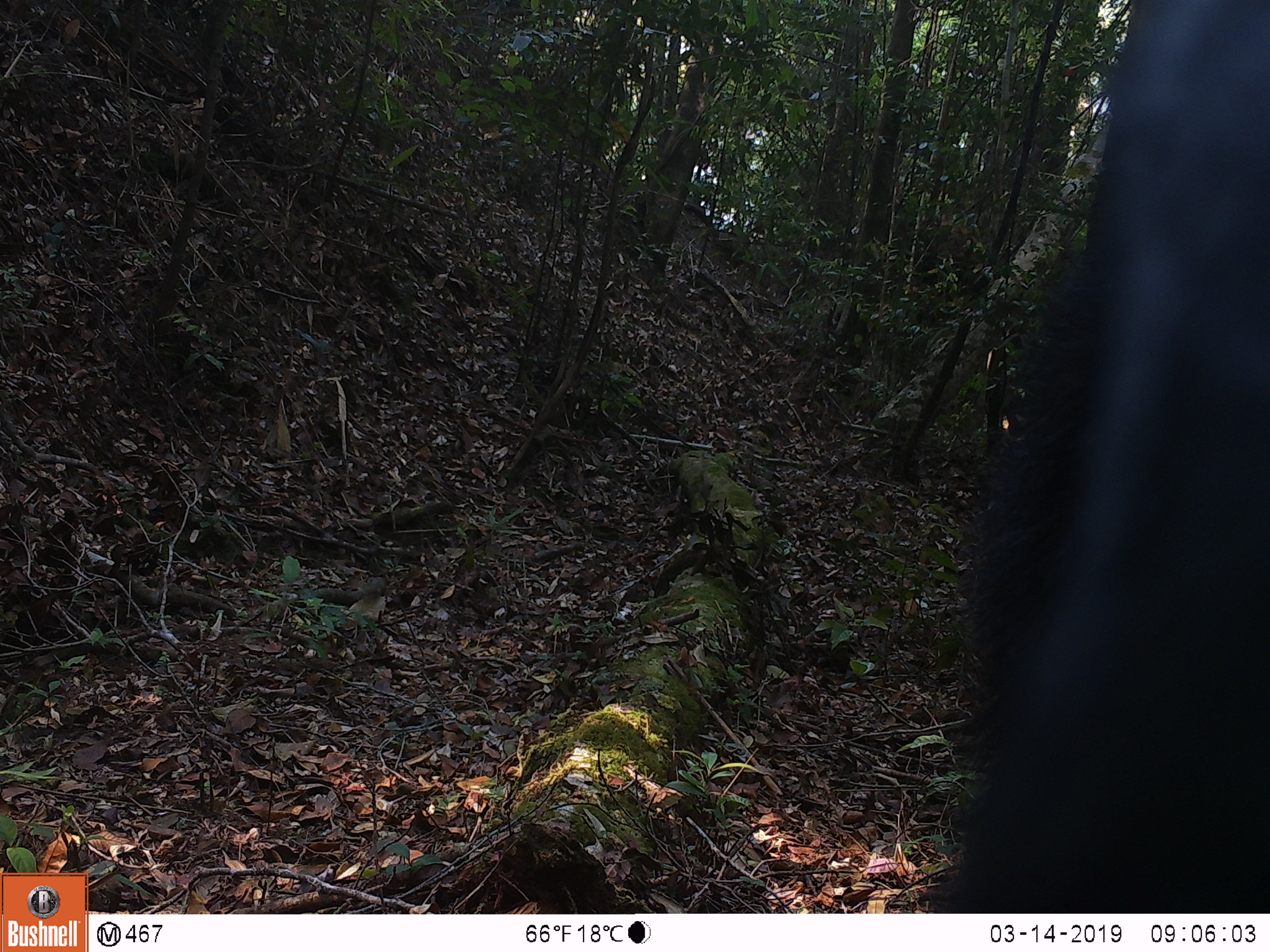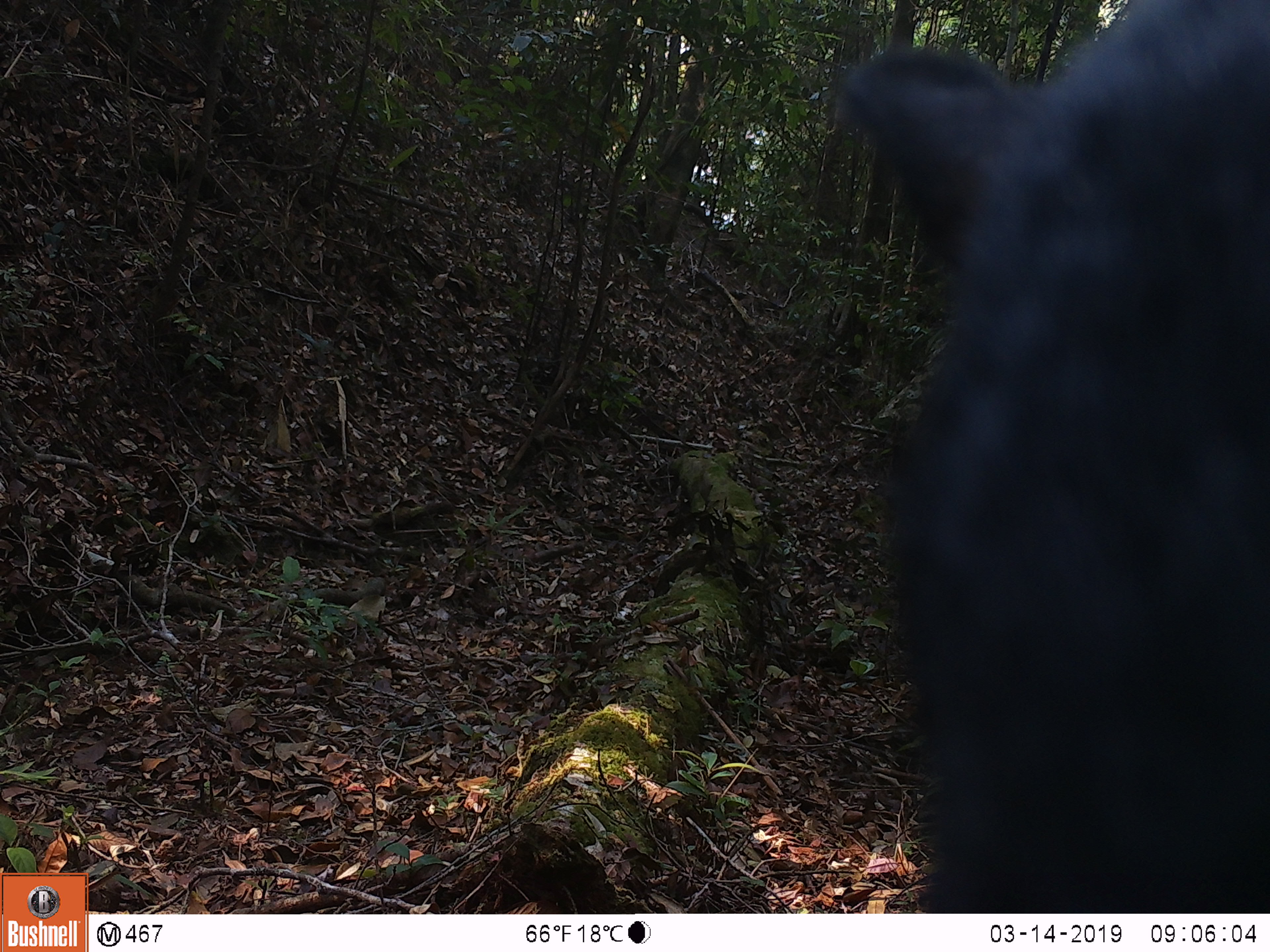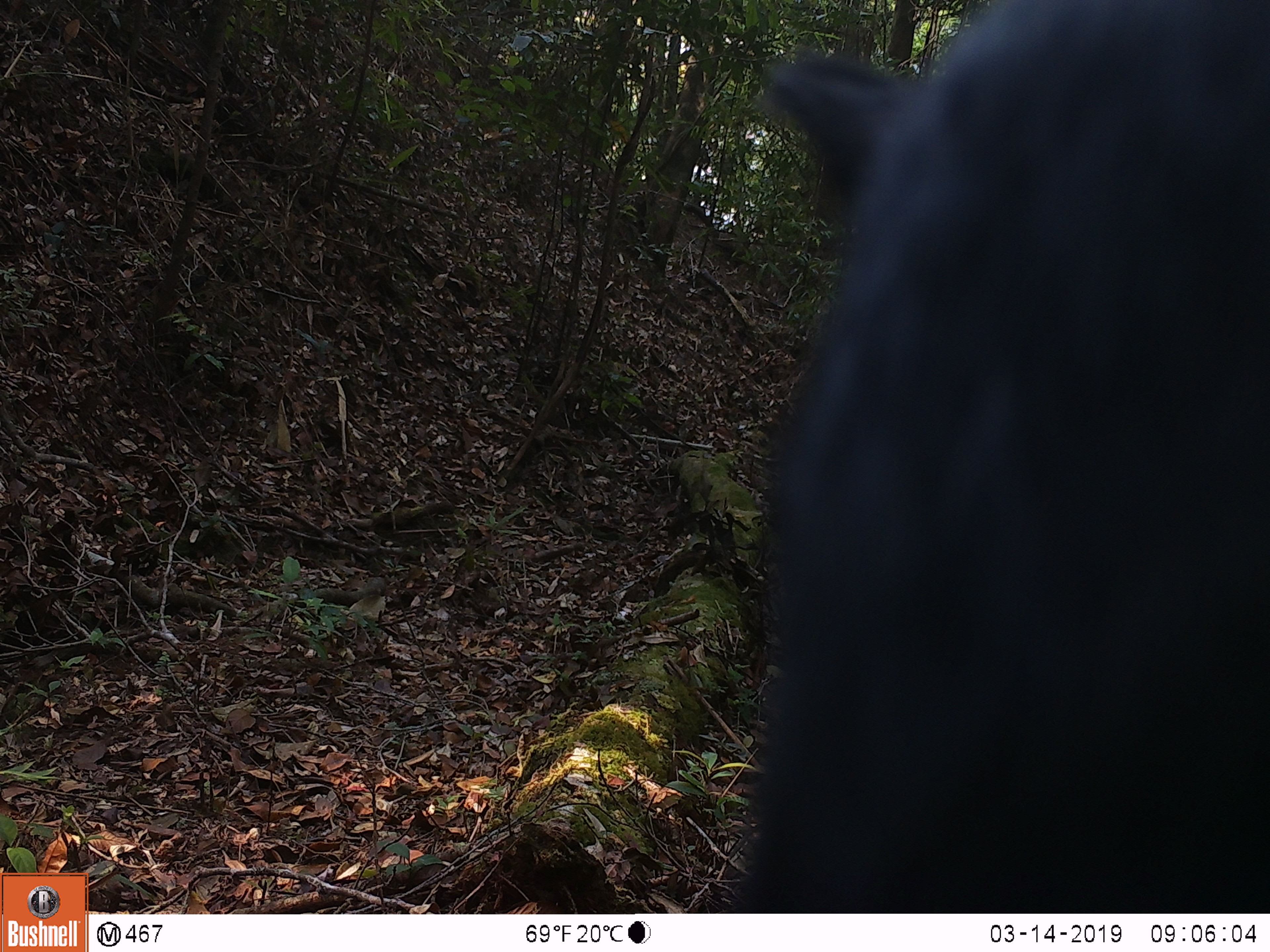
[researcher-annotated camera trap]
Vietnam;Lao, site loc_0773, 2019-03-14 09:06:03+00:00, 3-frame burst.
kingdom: Animalia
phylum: Chordata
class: Mammalia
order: Artiodactyla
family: Bovidae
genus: Capricornis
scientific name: Capricornis sumatraensis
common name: chinese serow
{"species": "chinese serow (Capricornis sumatraensis)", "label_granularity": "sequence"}